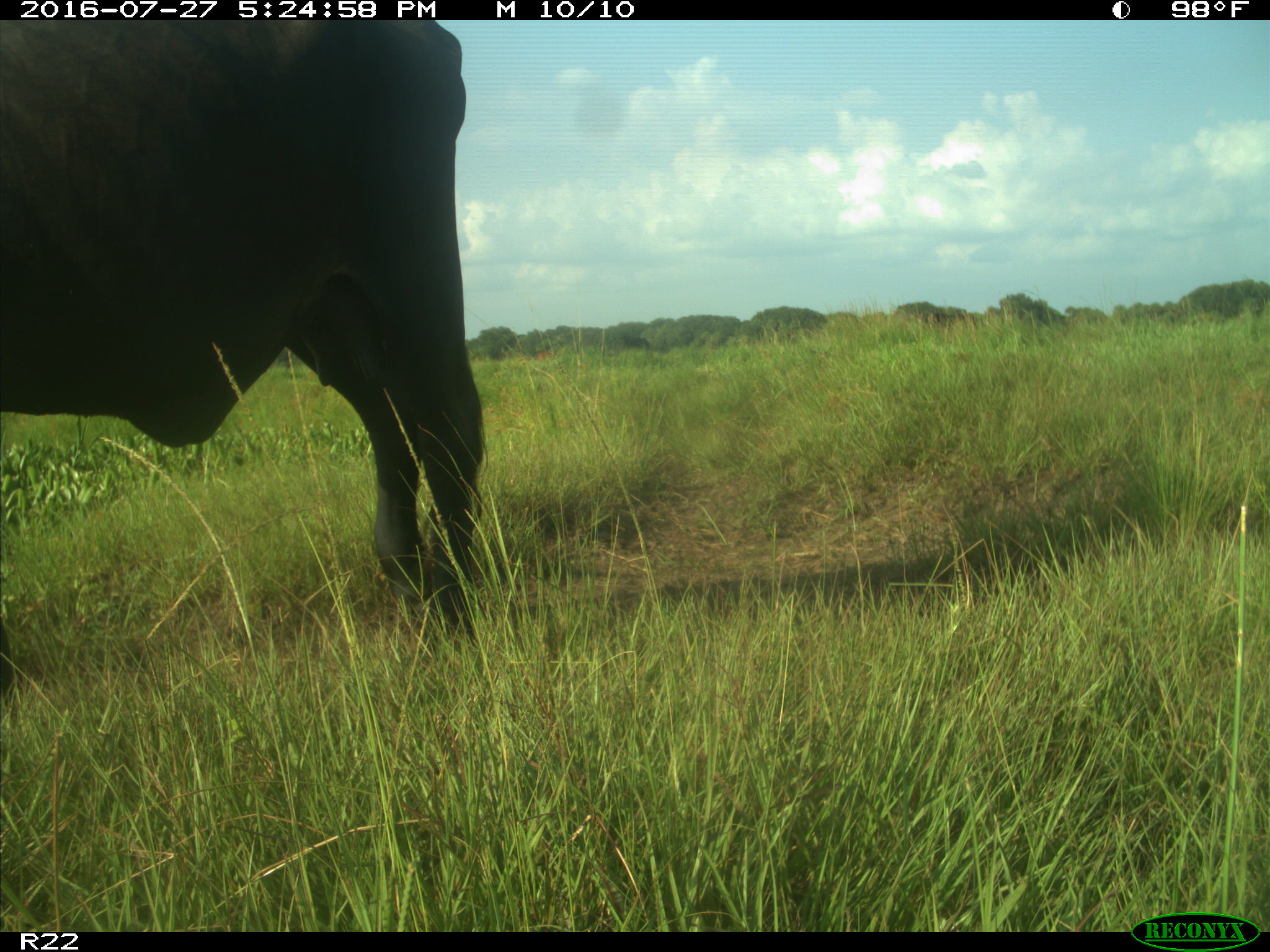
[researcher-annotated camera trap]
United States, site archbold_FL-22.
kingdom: Animalia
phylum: Chordata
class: Mammalia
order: Artiodactyla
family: Bovidae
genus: Bos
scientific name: Bos taurus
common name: domestic cow